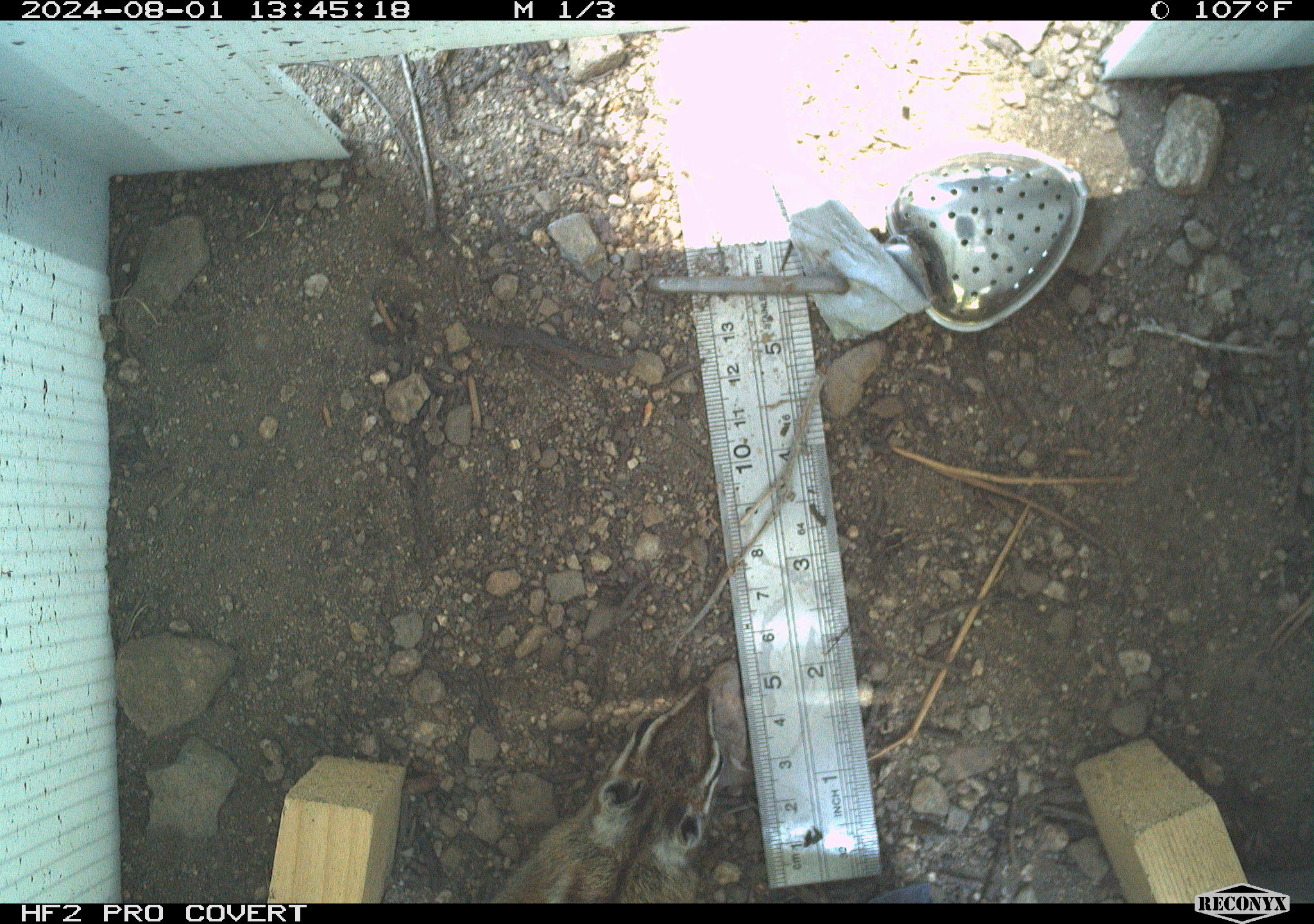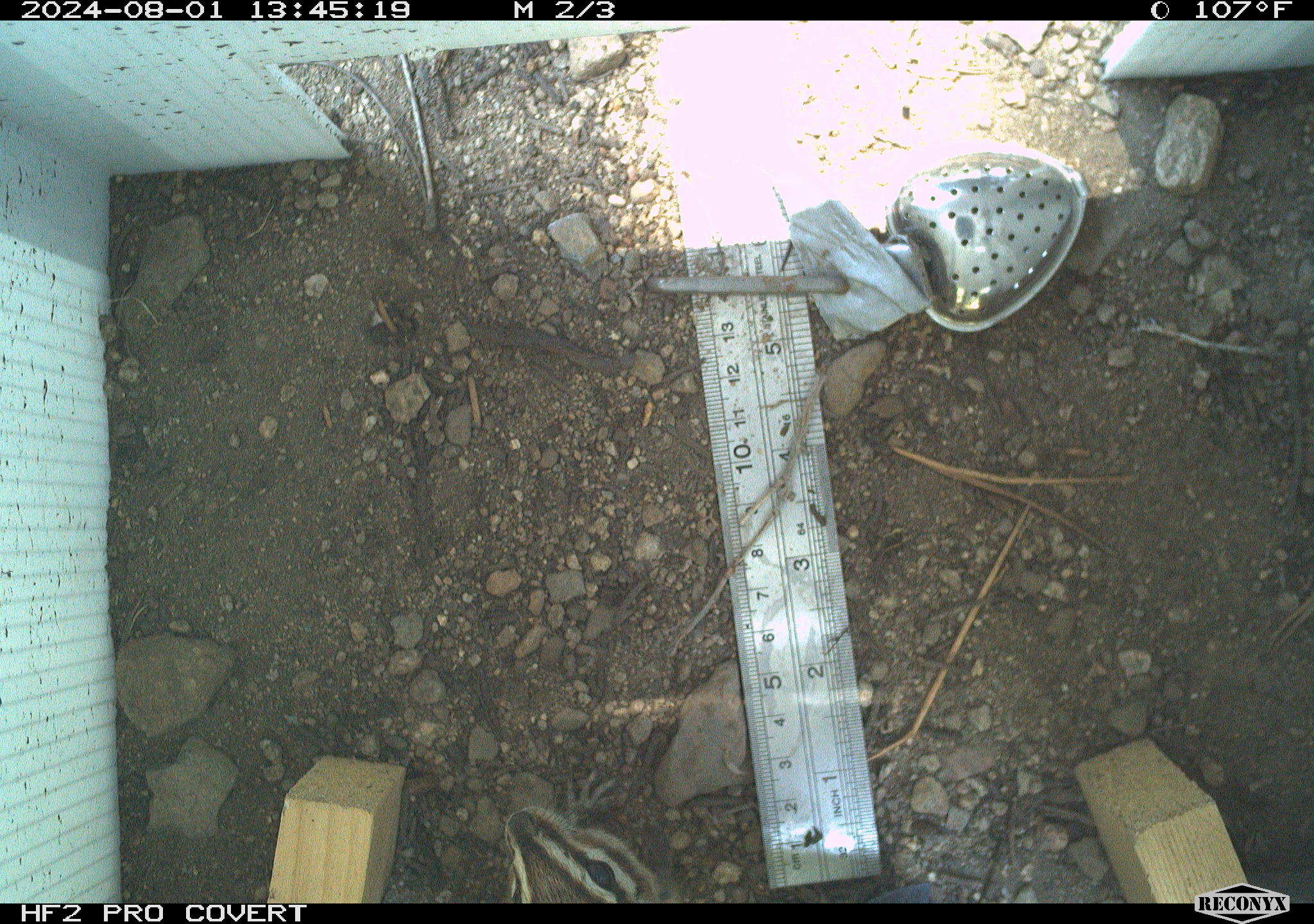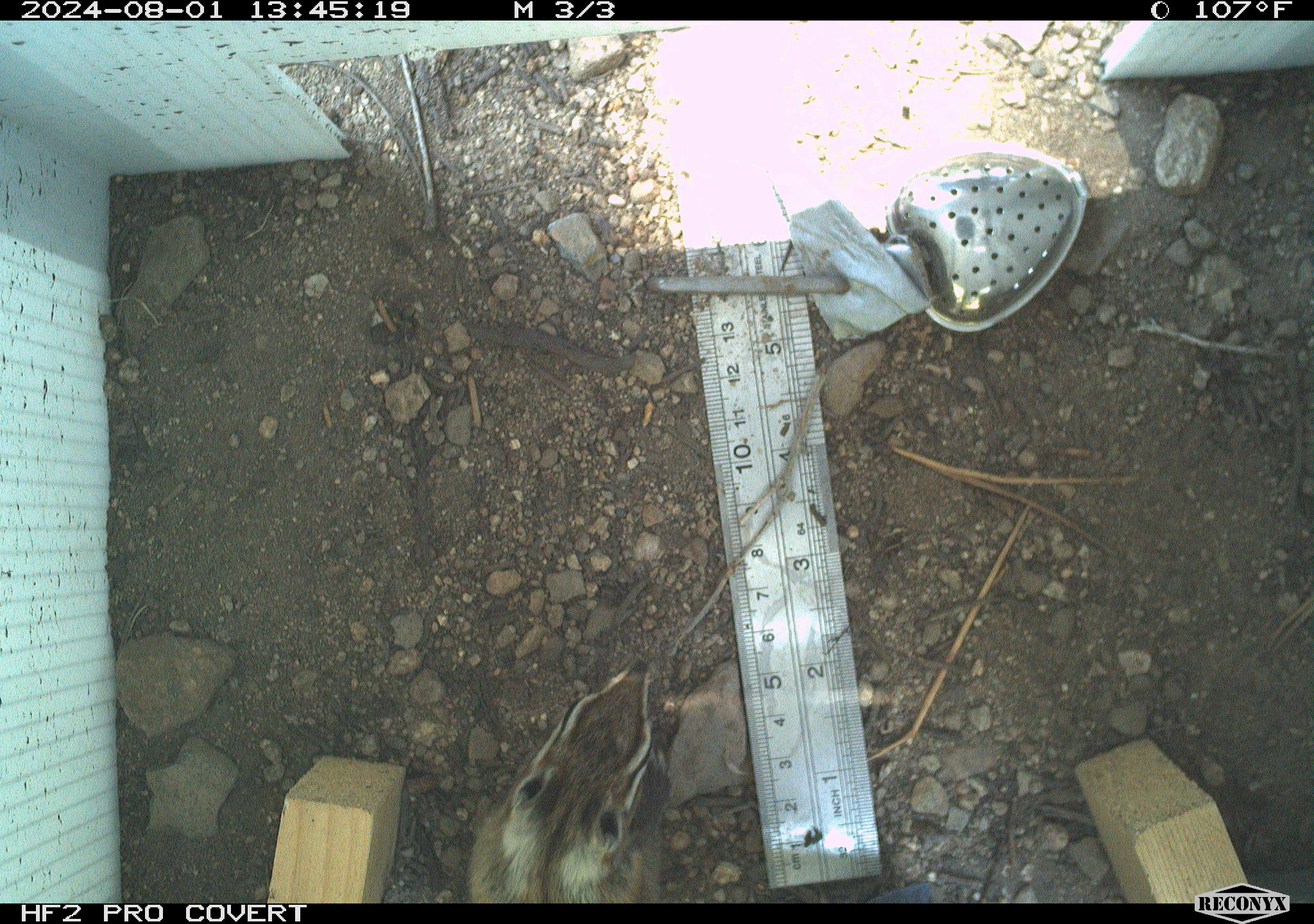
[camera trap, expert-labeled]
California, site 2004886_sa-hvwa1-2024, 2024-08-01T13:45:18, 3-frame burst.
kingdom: Animalia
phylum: Chordata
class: Mammalia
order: Rodentia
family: Sciuridae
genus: Neotamias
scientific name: Neotamias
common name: western chipmunks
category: neotamias species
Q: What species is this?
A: Neotamias species (western chipmunks) (Neotamias).